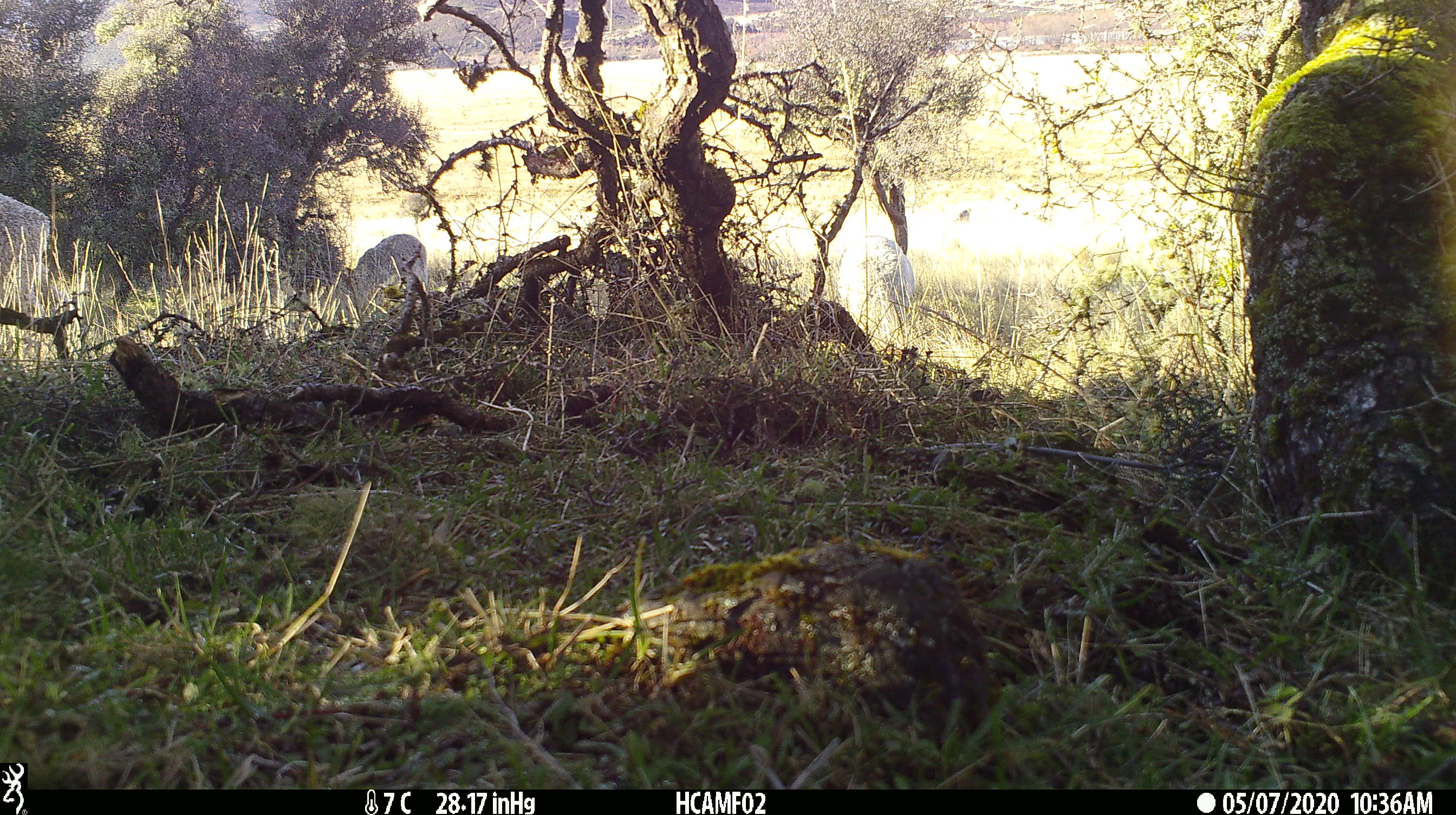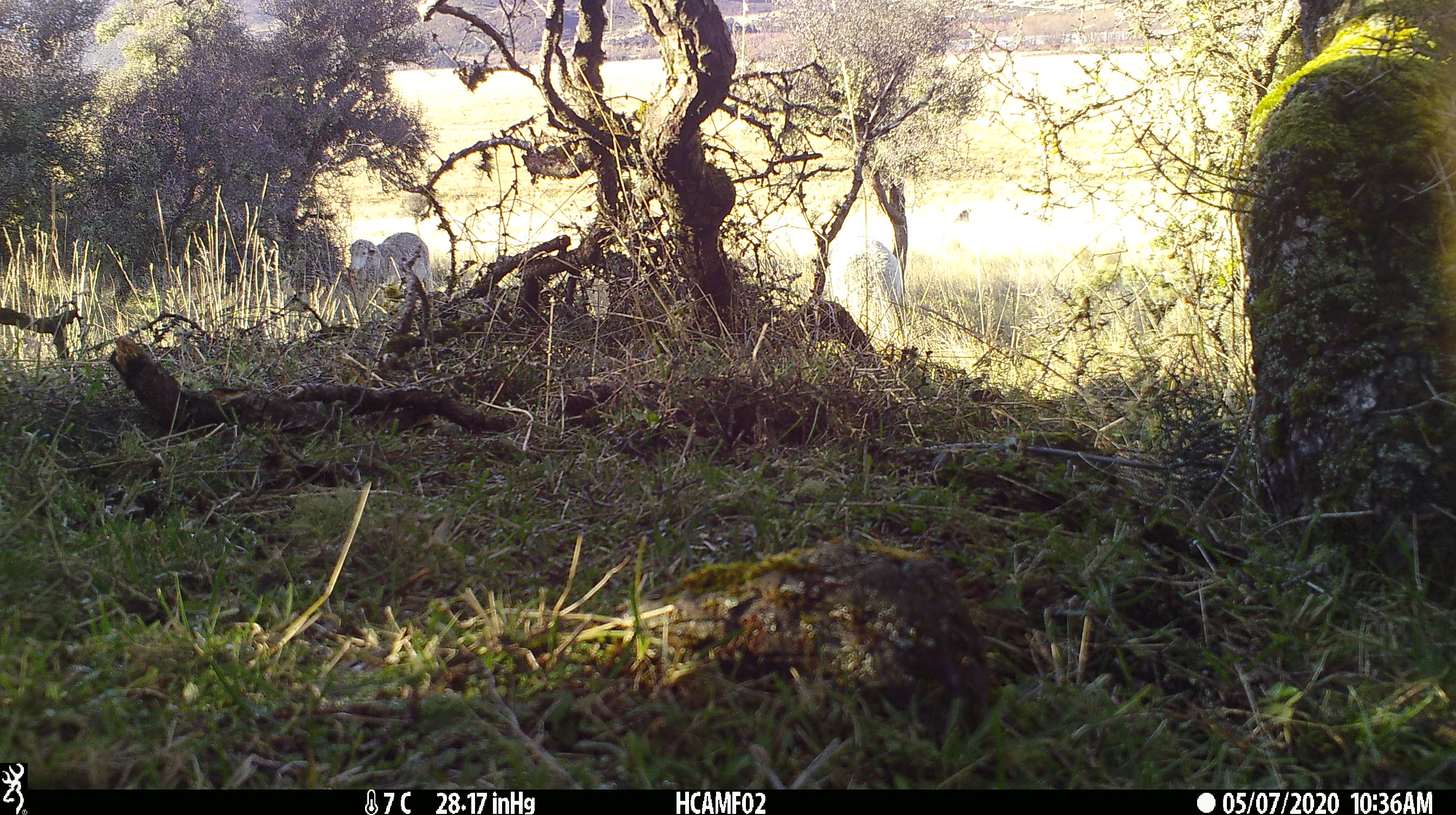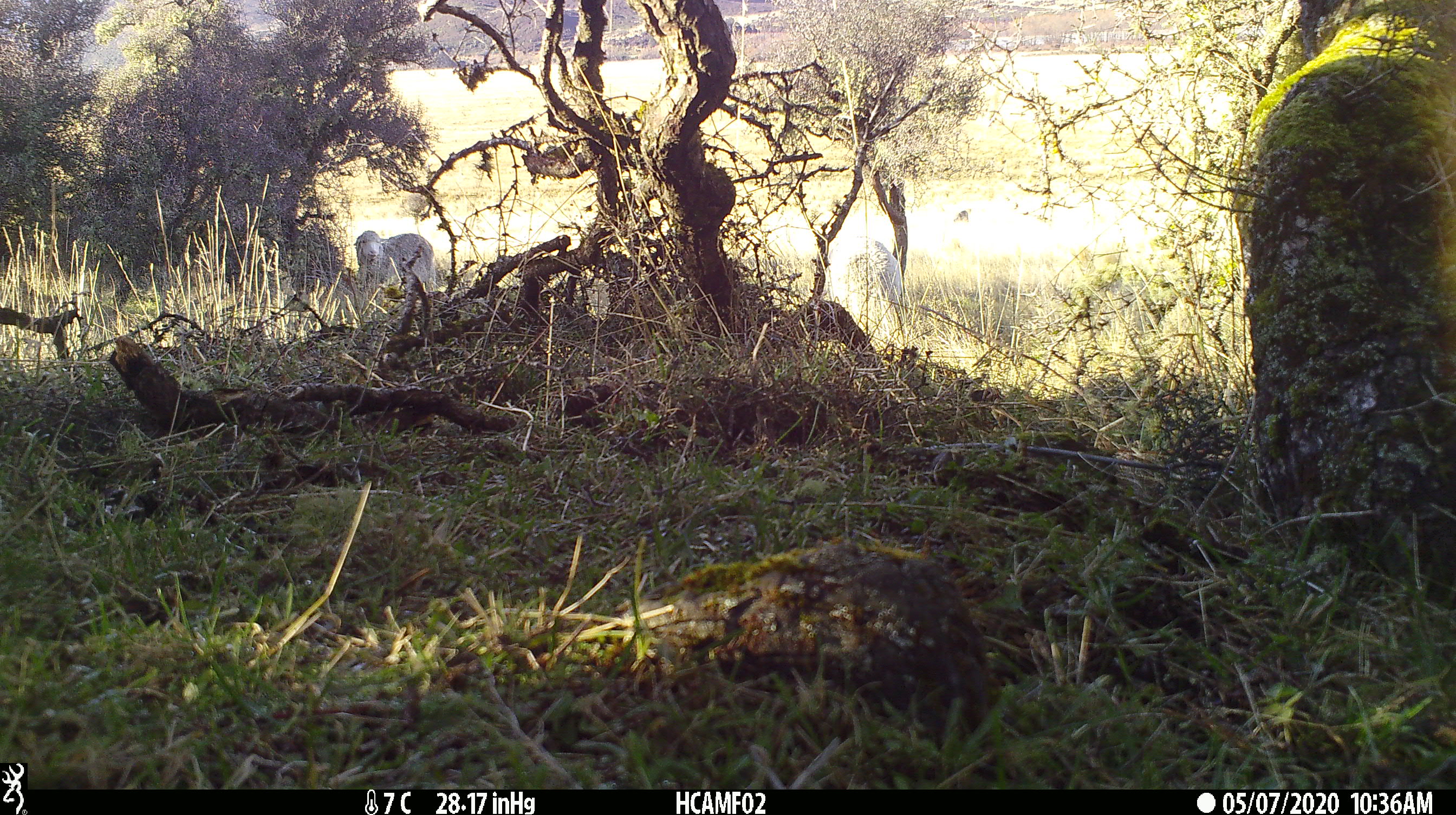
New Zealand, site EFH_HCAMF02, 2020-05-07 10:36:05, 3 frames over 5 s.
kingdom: Animalia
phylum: Chordata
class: Mammalia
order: Artiodactyla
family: Bovidae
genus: Ovis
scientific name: Ovis aries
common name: domestic sheep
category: sheep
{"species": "sheep (domestic sheep) (Ovis aries)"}